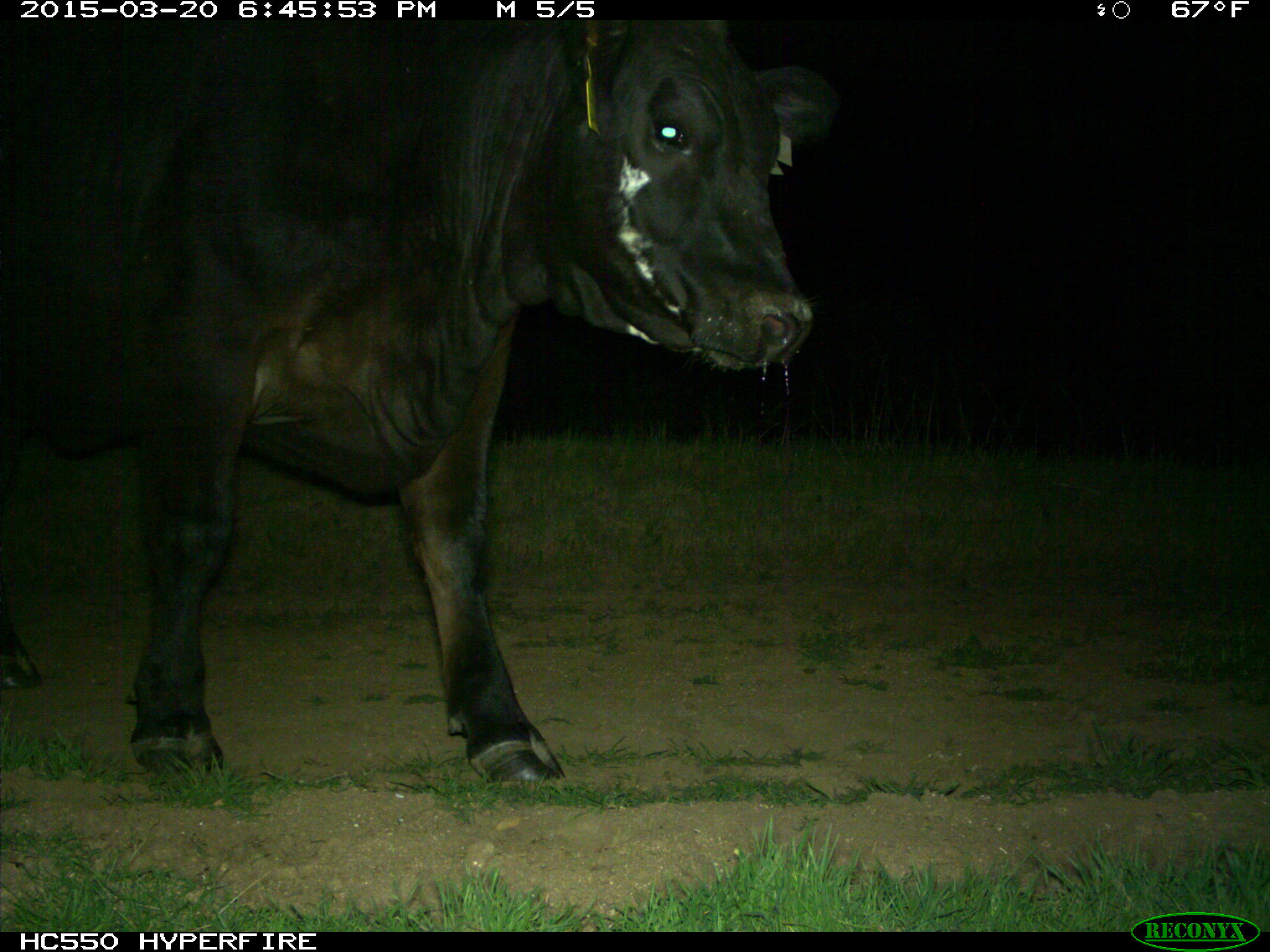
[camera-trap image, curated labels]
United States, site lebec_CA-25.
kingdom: Animalia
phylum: Chordata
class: Mammalia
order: Artiodactyla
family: Bovidae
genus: Bos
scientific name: Bos taurus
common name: domestic cow